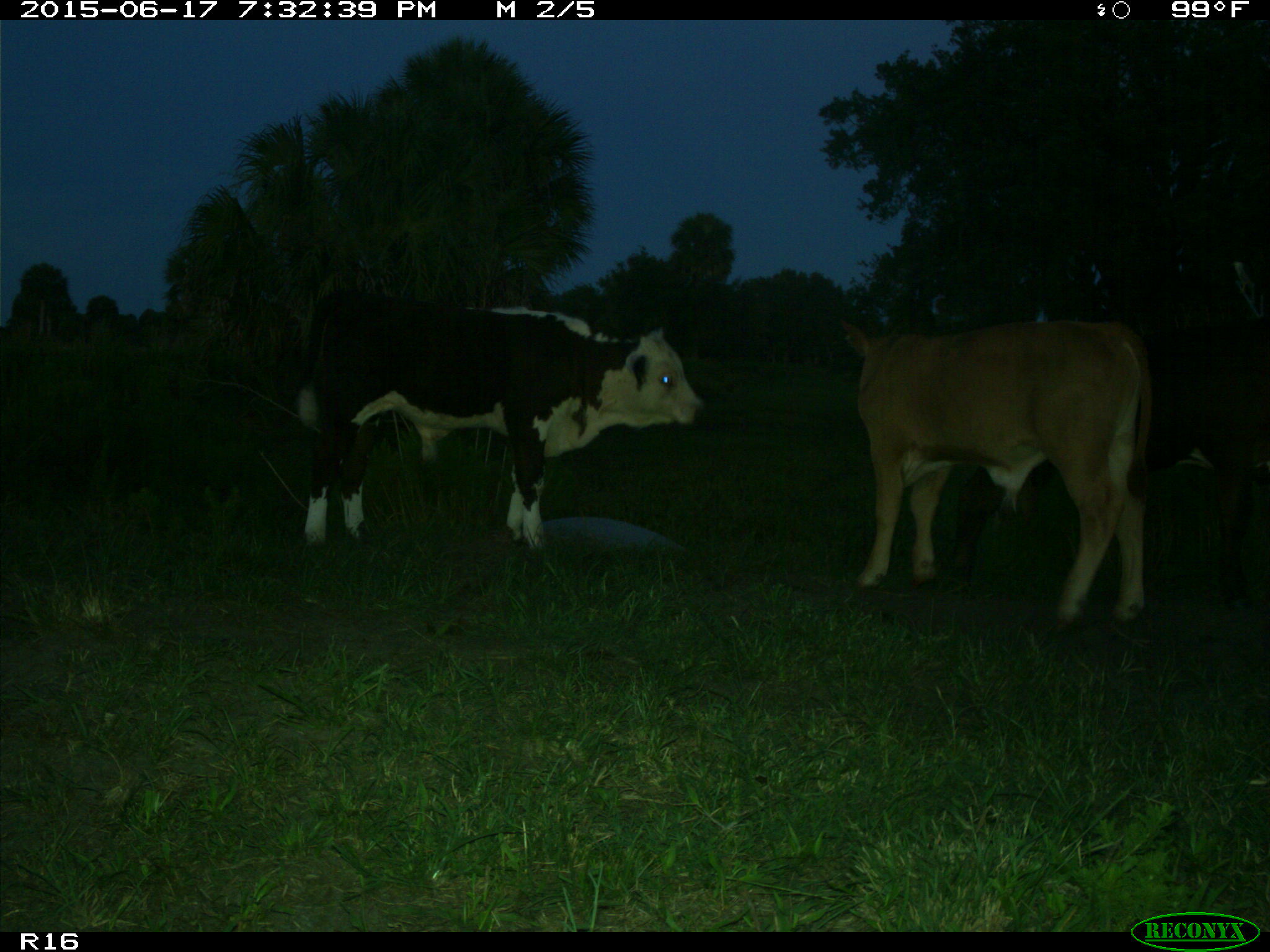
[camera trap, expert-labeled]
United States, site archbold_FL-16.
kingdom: Animalia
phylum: Chordata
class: Mammalia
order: Artiodactyla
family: Bovidae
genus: Bos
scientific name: Bos taurus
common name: domestic cow